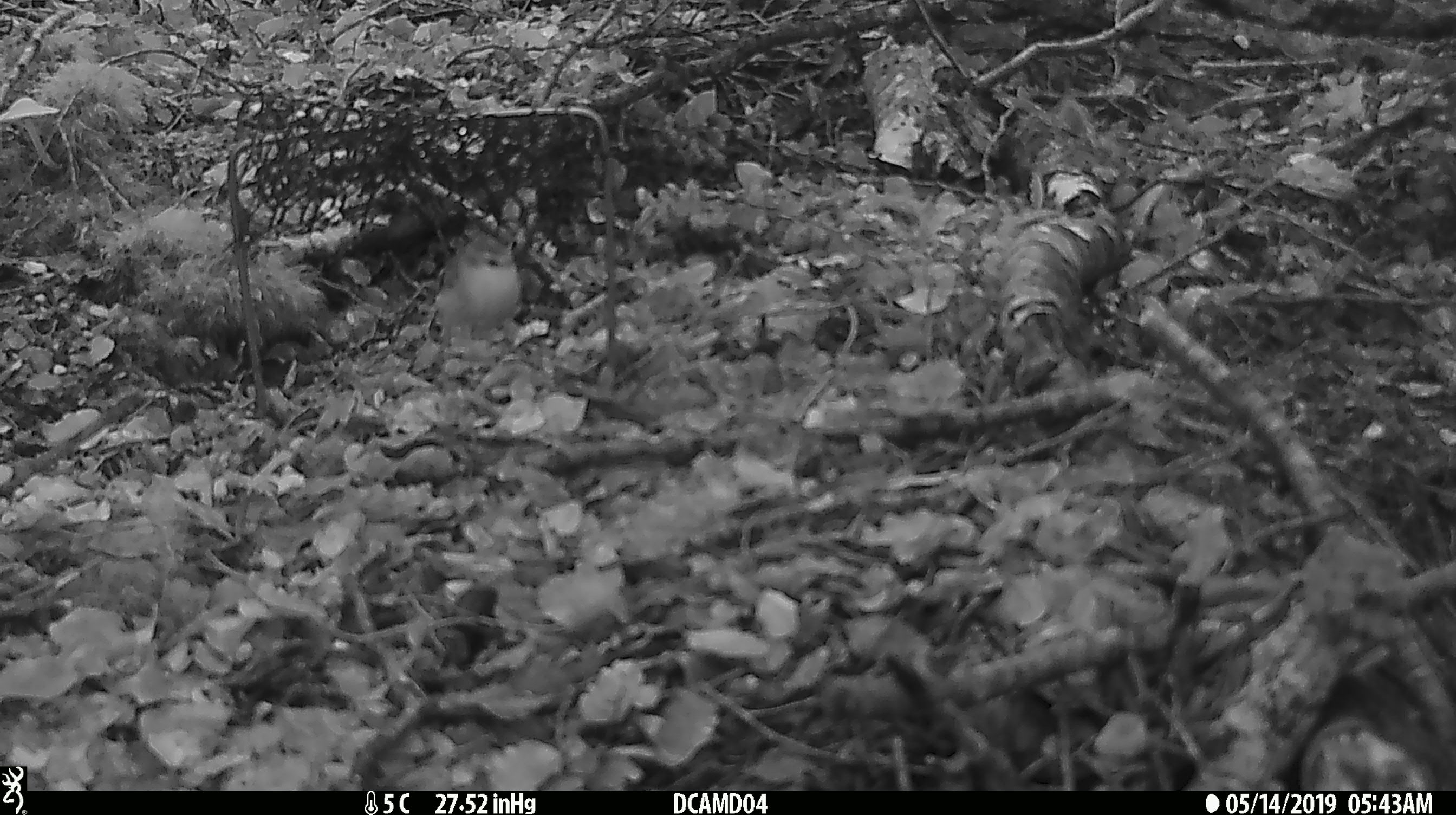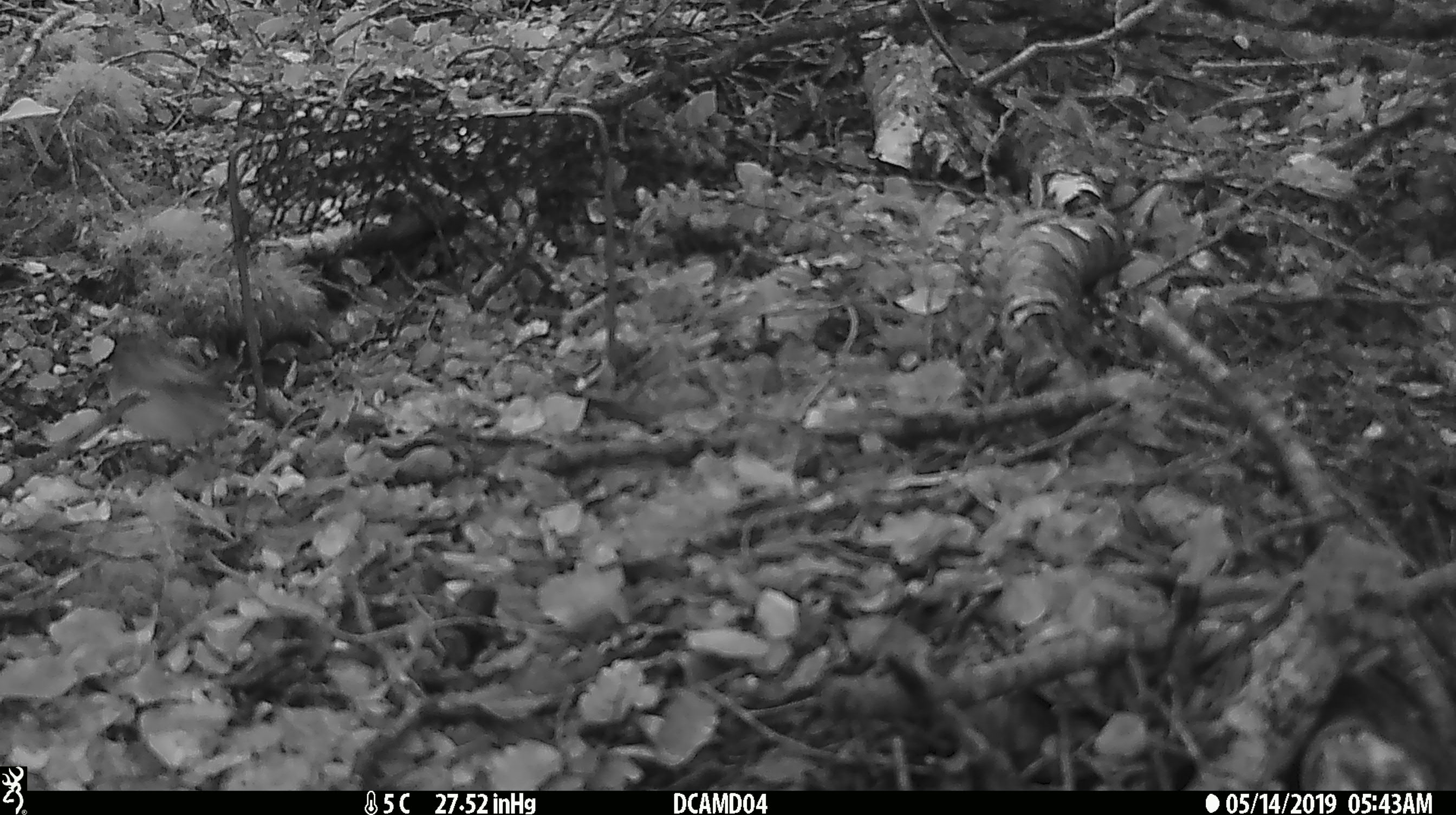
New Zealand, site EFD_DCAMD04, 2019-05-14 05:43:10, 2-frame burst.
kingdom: Animalia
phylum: Chordata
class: Aves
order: Passeriformes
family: Acanthisittidae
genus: Acanthisitta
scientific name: Acanthisitta chloris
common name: rifleman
Rifleman (Acanthisitta chloris).